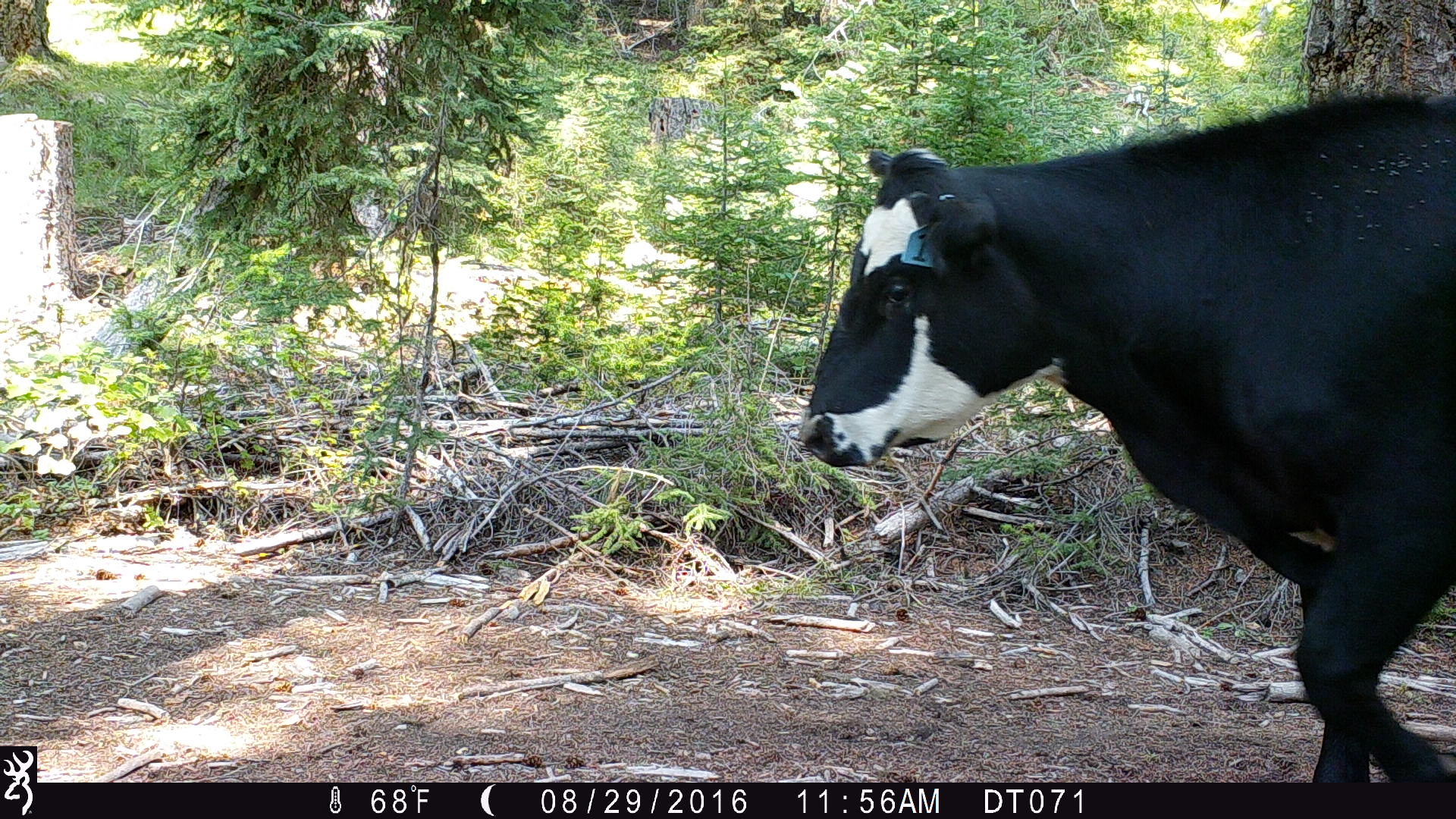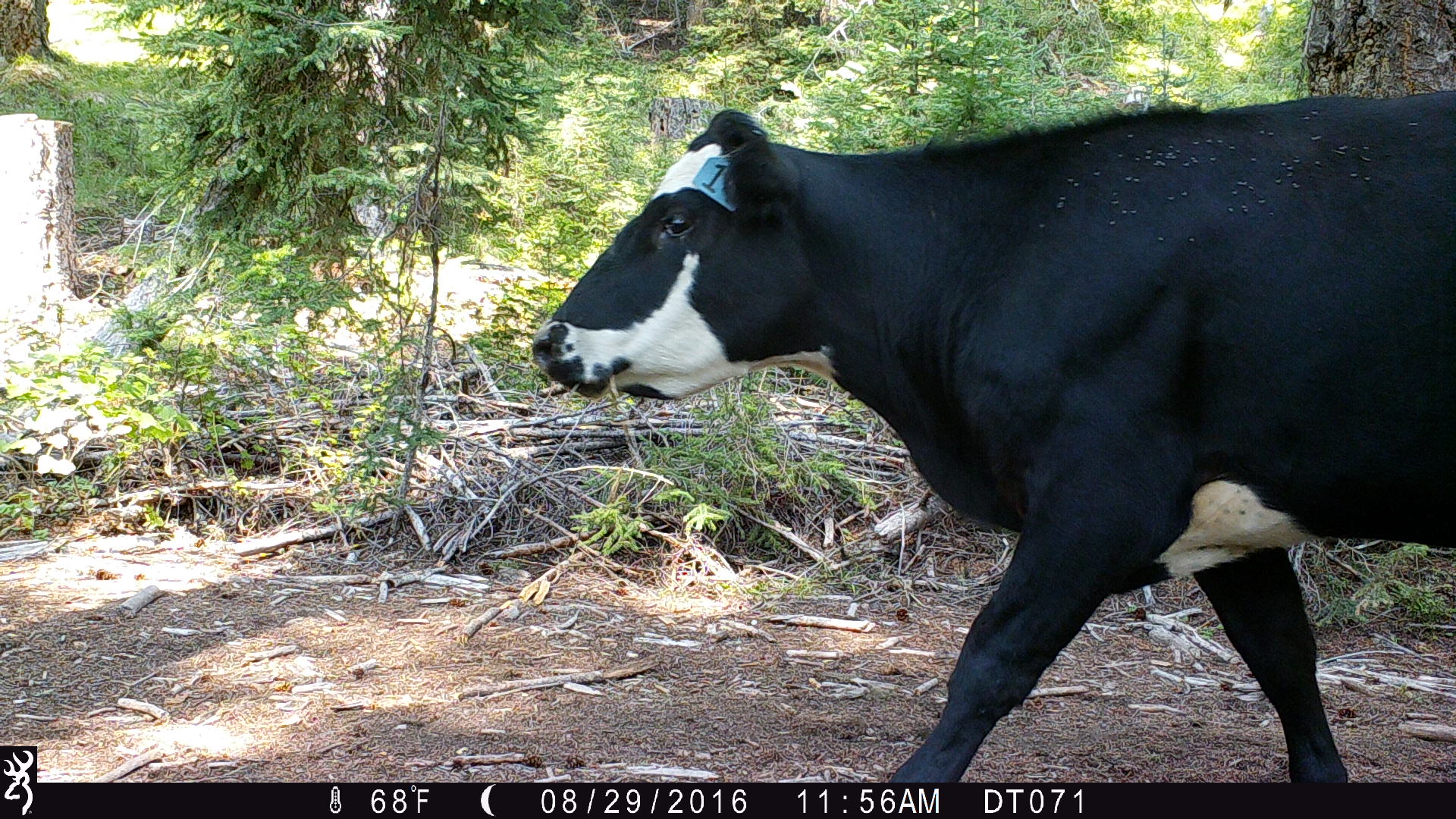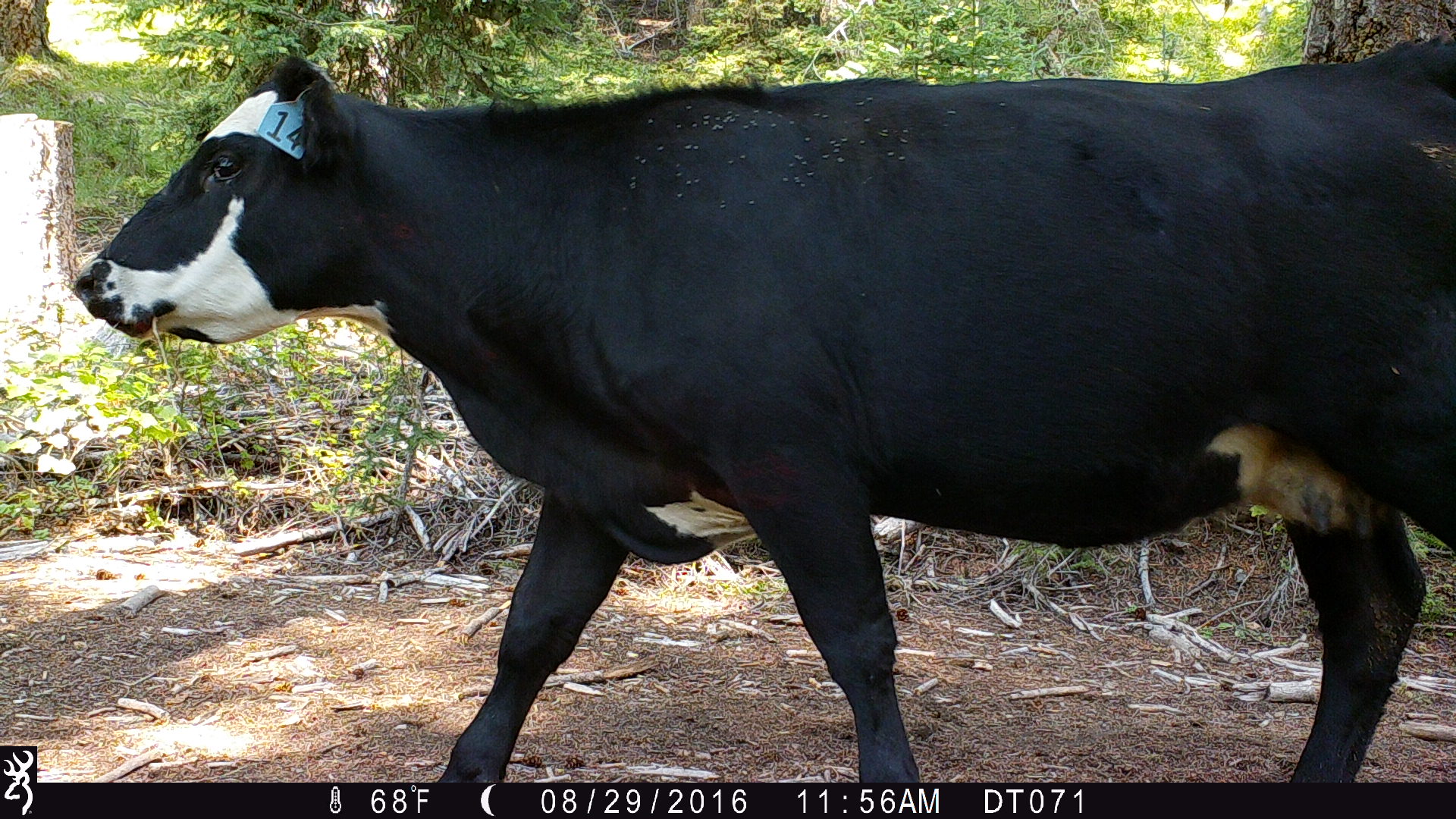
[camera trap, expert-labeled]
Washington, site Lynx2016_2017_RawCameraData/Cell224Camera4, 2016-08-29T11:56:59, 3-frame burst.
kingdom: Animalia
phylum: Chordata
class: Mammalia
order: Artiodactyla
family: Bovidae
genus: Bos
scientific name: Bos taurus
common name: domestic cattle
Domestic cattle (Bos taurus). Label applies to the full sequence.